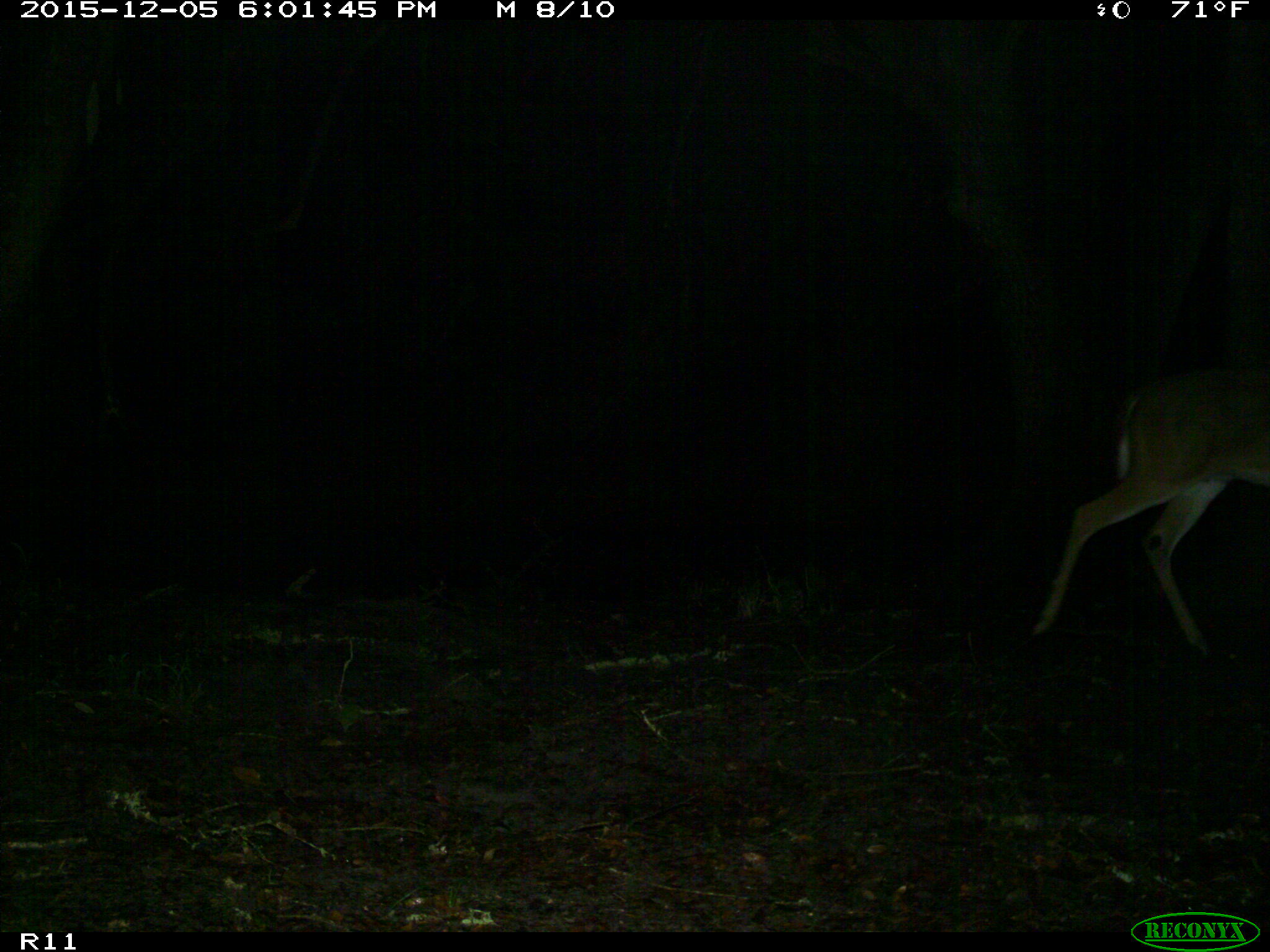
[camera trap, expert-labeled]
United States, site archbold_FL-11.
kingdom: Animalia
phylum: Chordata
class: Mammalia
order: Artiodactyla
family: Cervidae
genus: Odocoileus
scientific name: Odocoileus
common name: deer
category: unidentified deer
Unidentified deer (deer) (Odocoileus).